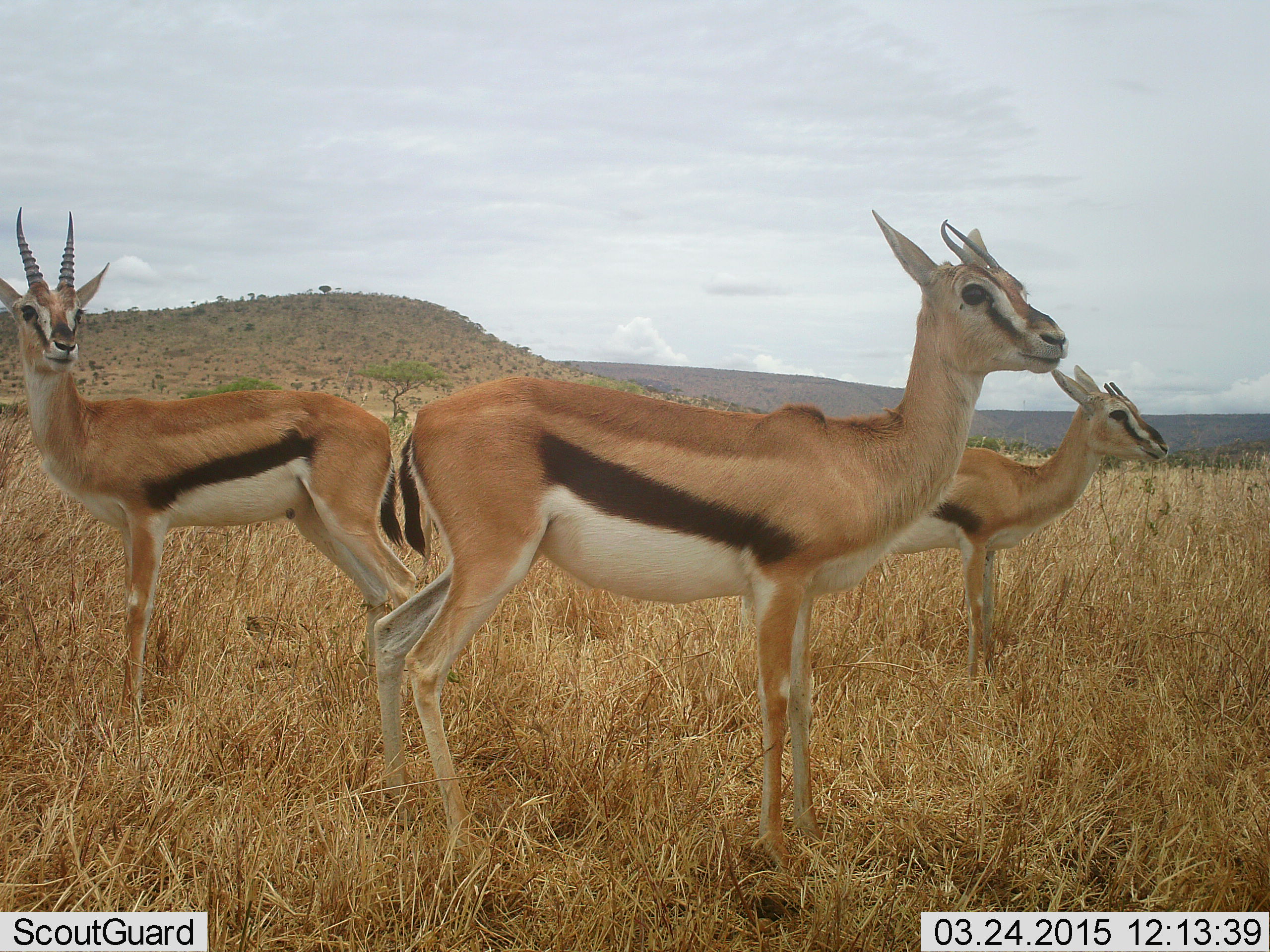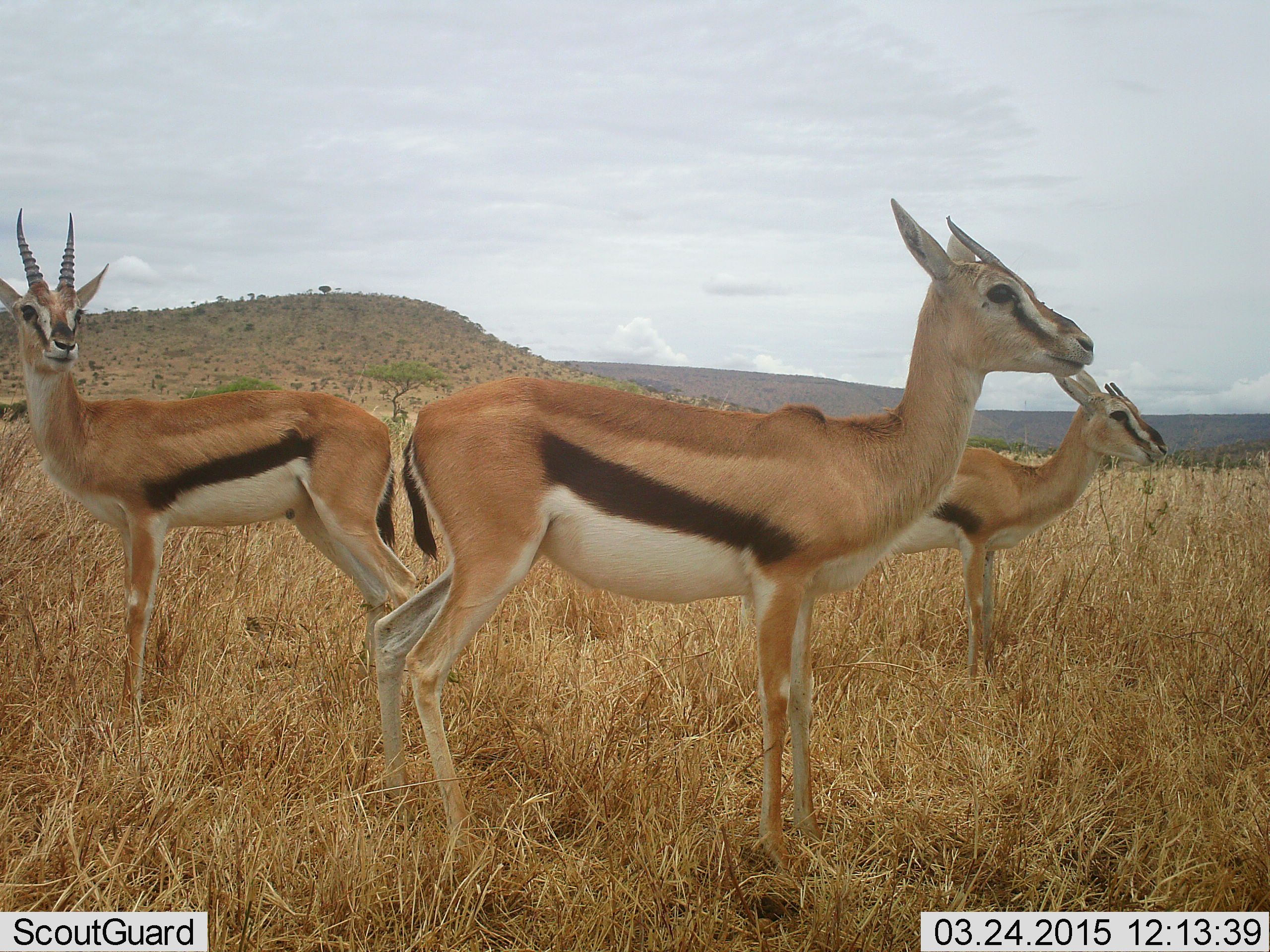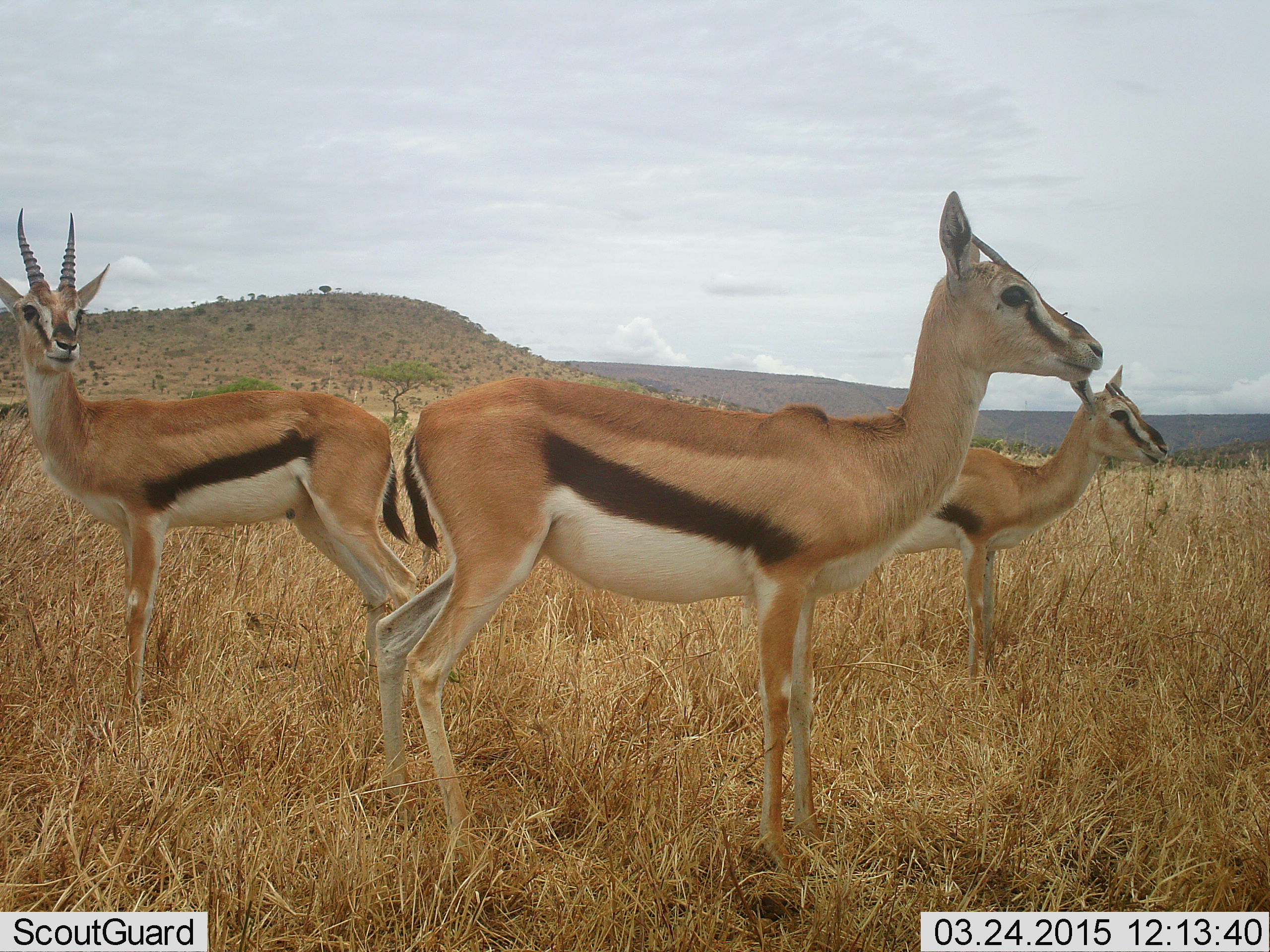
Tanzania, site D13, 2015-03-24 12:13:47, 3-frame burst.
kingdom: Animalia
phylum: Chordata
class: Mammalia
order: Artiodactyla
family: Bovidae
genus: Eudorcas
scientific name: Eudorcas thomsonii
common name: thomson's gazelle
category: gazellethomsons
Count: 3.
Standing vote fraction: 100%.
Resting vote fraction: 9%.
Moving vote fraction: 9%.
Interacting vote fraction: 0%.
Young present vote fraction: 0%.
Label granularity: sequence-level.